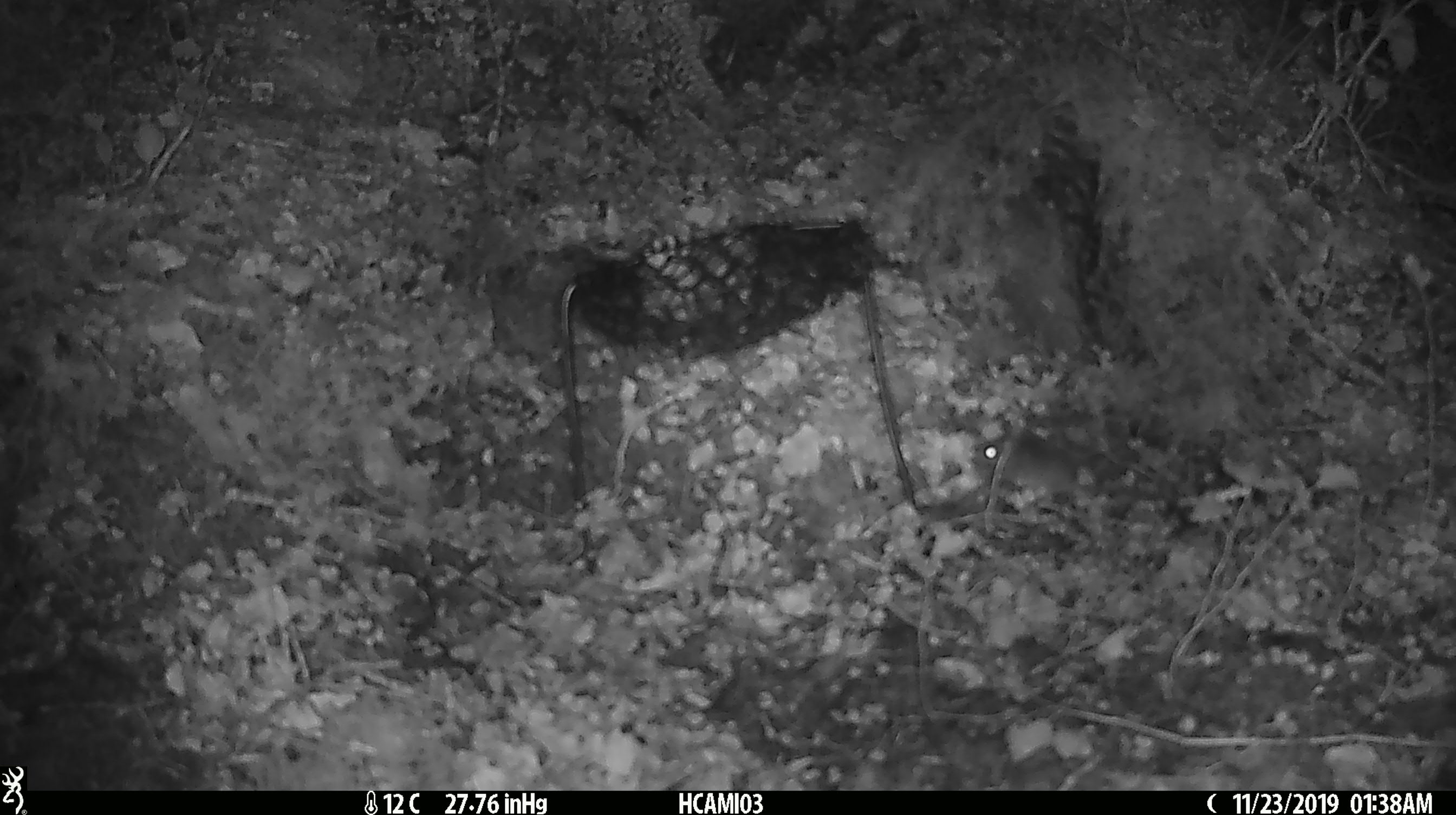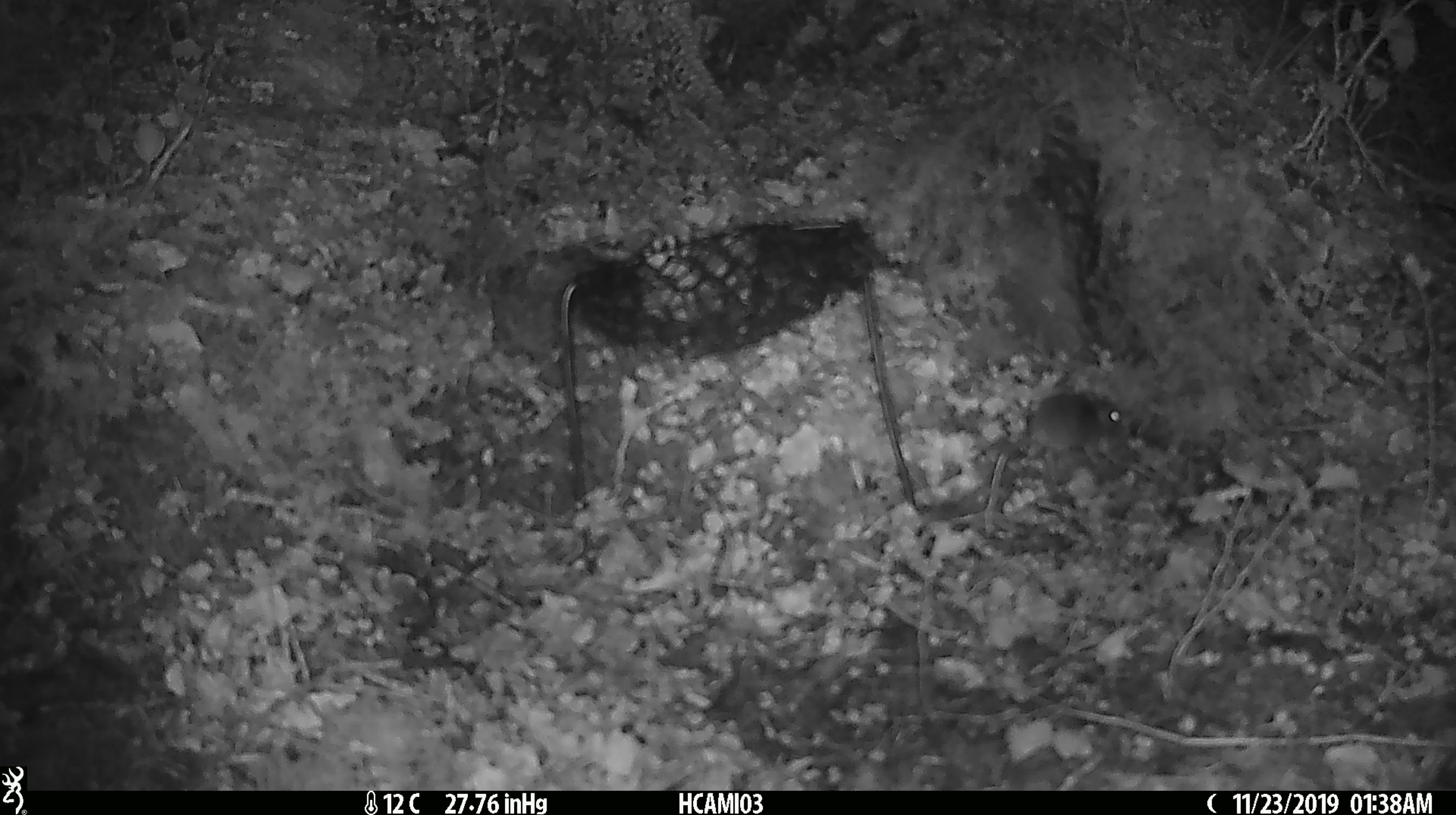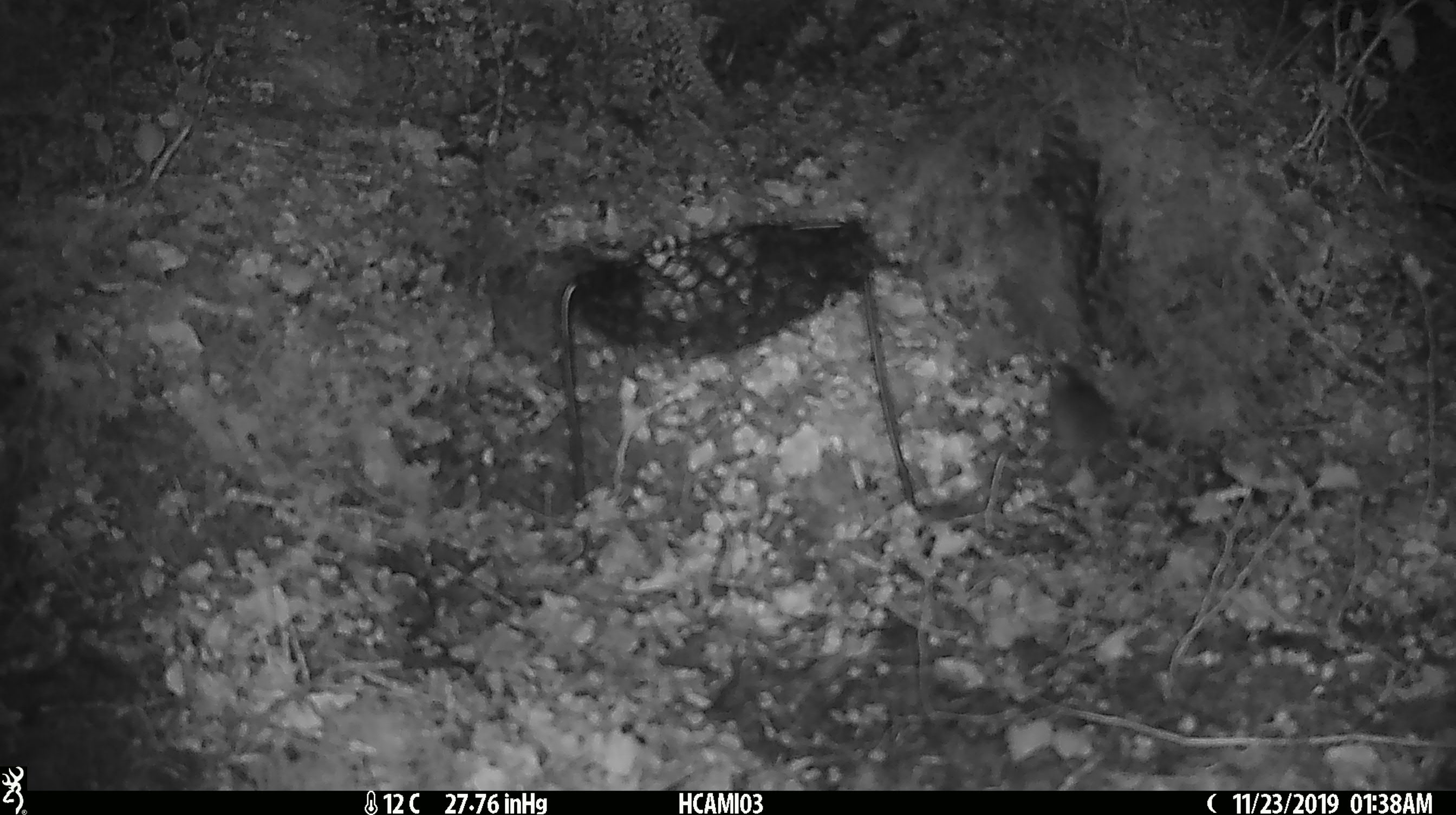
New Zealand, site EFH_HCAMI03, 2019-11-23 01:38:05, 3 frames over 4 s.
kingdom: Animalia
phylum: Chordata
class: Mammalia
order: Rodentia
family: Muridae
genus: Mus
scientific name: Mus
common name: mouse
Mouse (Mus).